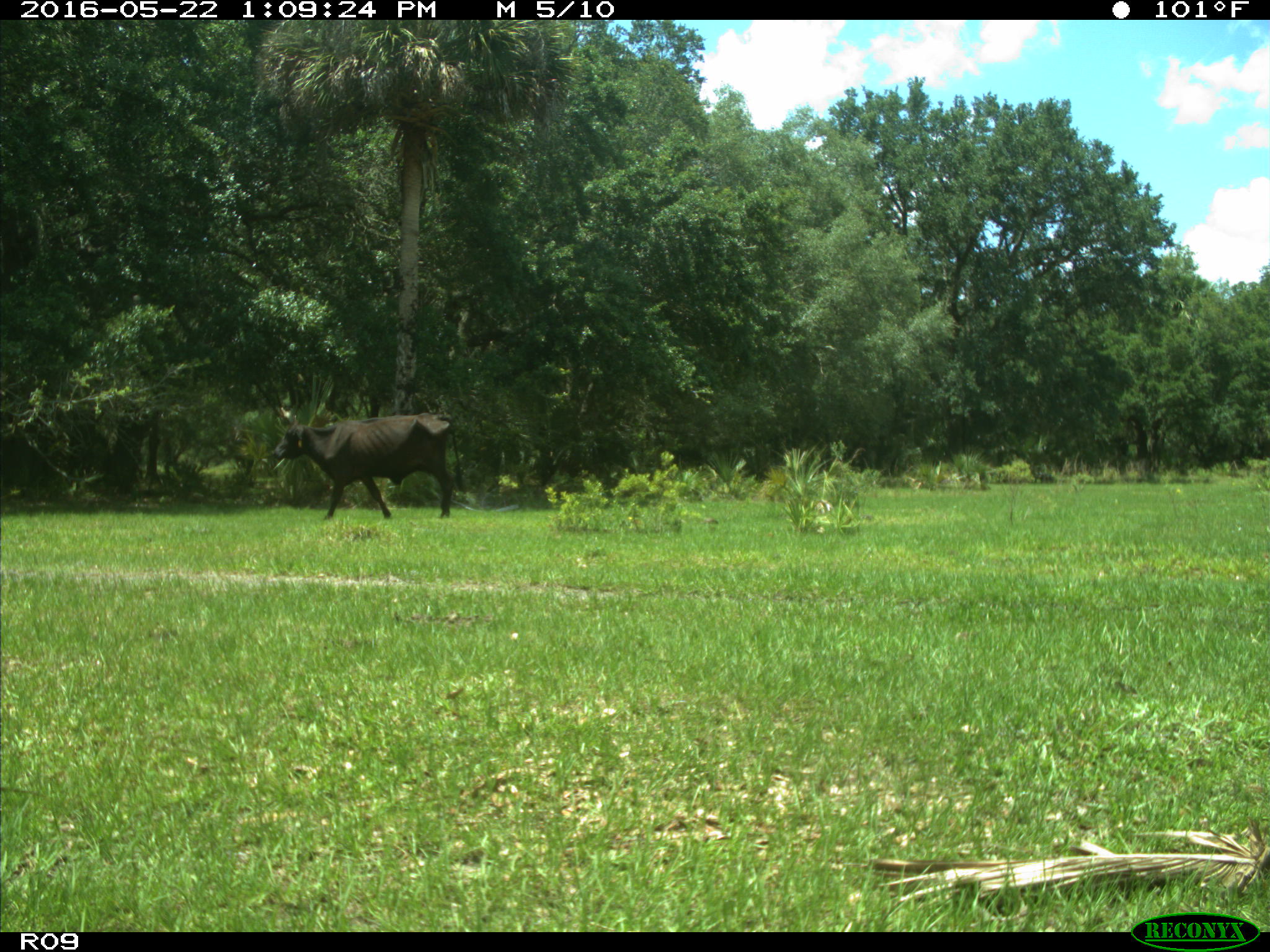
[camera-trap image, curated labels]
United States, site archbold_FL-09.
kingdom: Animalia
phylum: Chordata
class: Mammalia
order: Artiodactyla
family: Bovidae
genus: Bos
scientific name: Bos taurus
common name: domestic cow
Bos taurus (domestic cow).